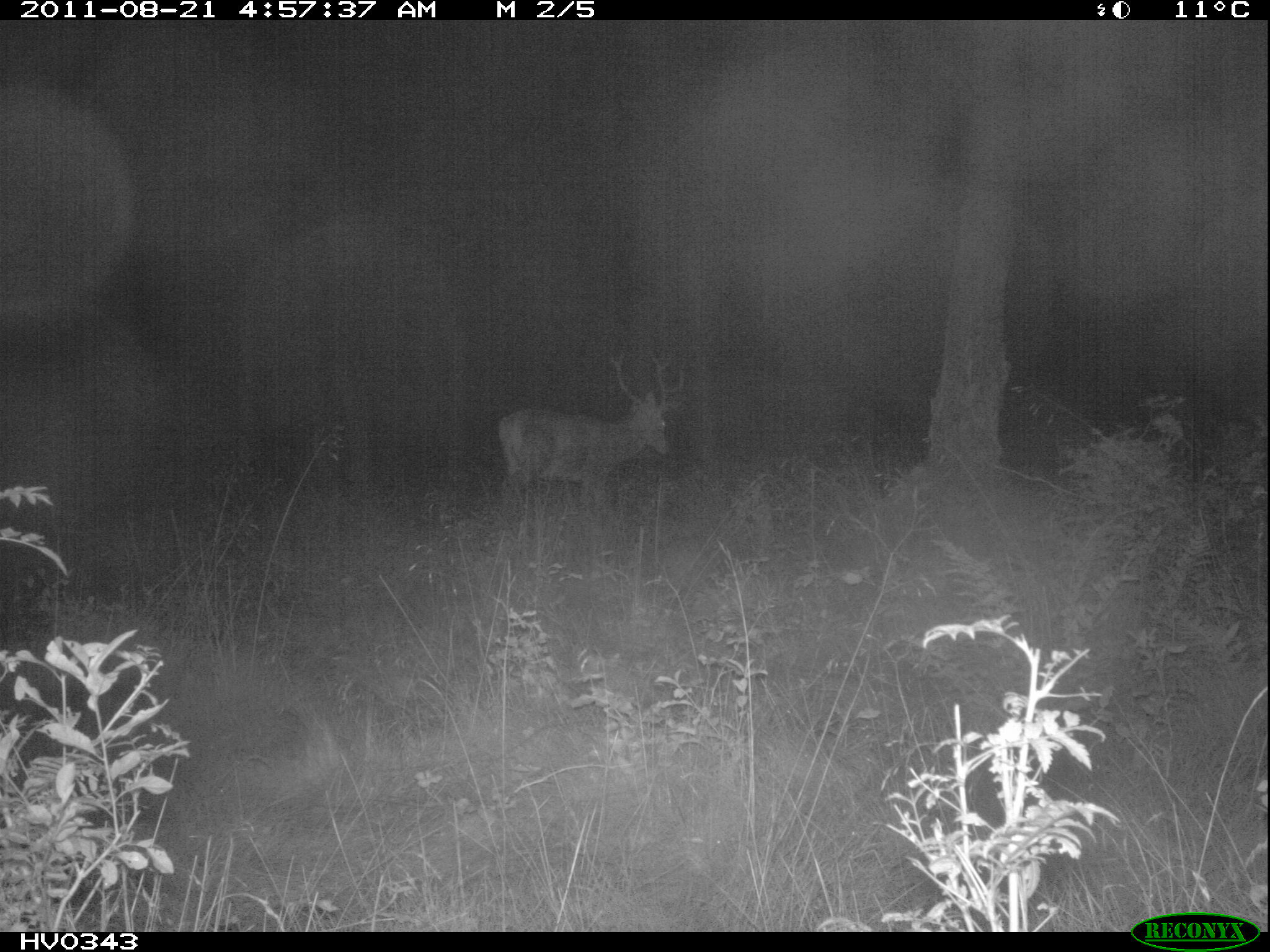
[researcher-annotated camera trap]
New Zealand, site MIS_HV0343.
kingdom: Animalia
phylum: Chordata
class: Mammalia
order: Artiodactyla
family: Cervidae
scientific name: Cervidae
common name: deer